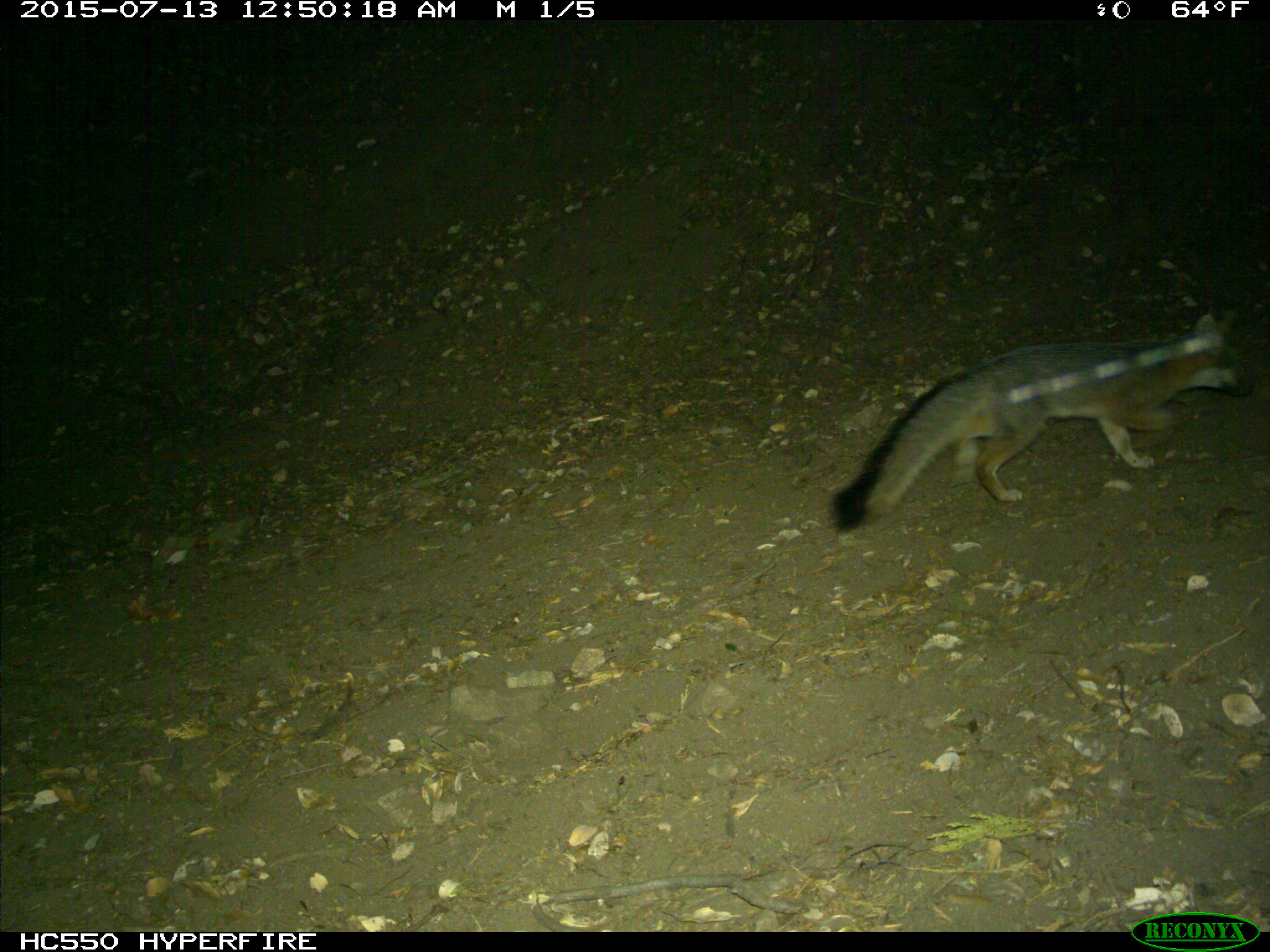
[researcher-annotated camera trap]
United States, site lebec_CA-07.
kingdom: Animalia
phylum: Chordata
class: Mammalia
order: Carnivora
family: Canidae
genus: Urocyon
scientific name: Urocyon cinereoargenteus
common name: gray fox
Urocyon cinereoargenteus (gray fox).